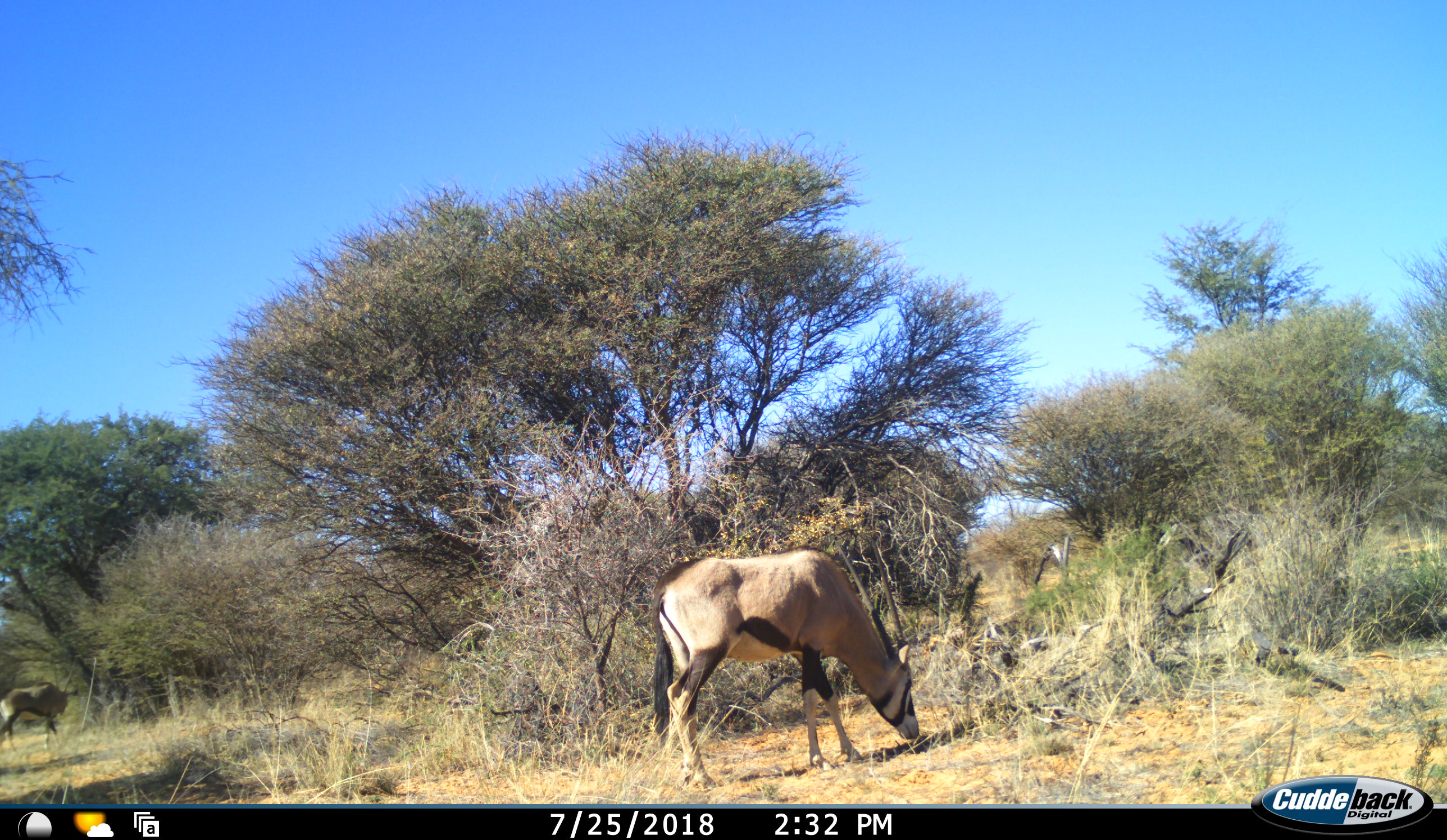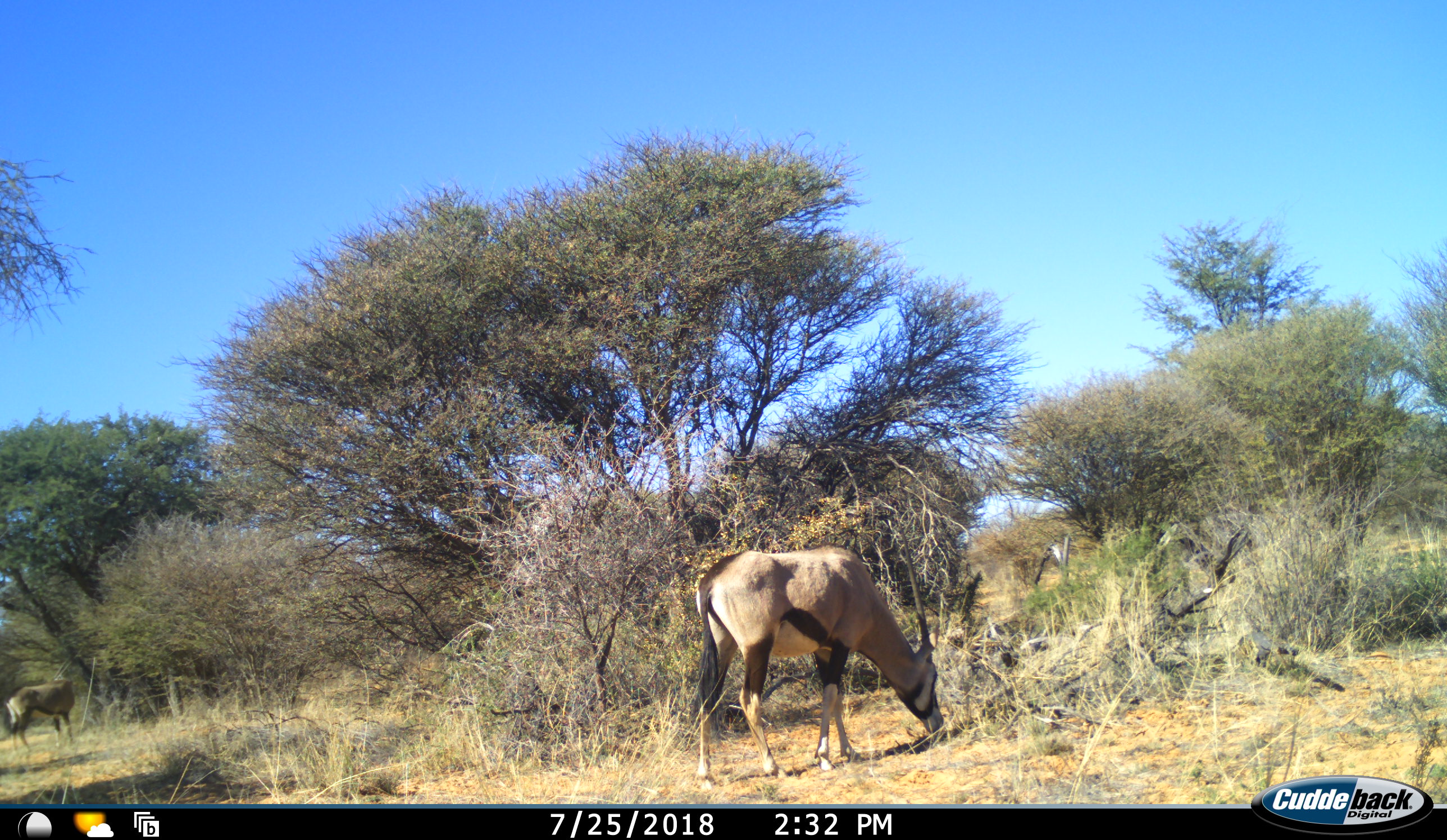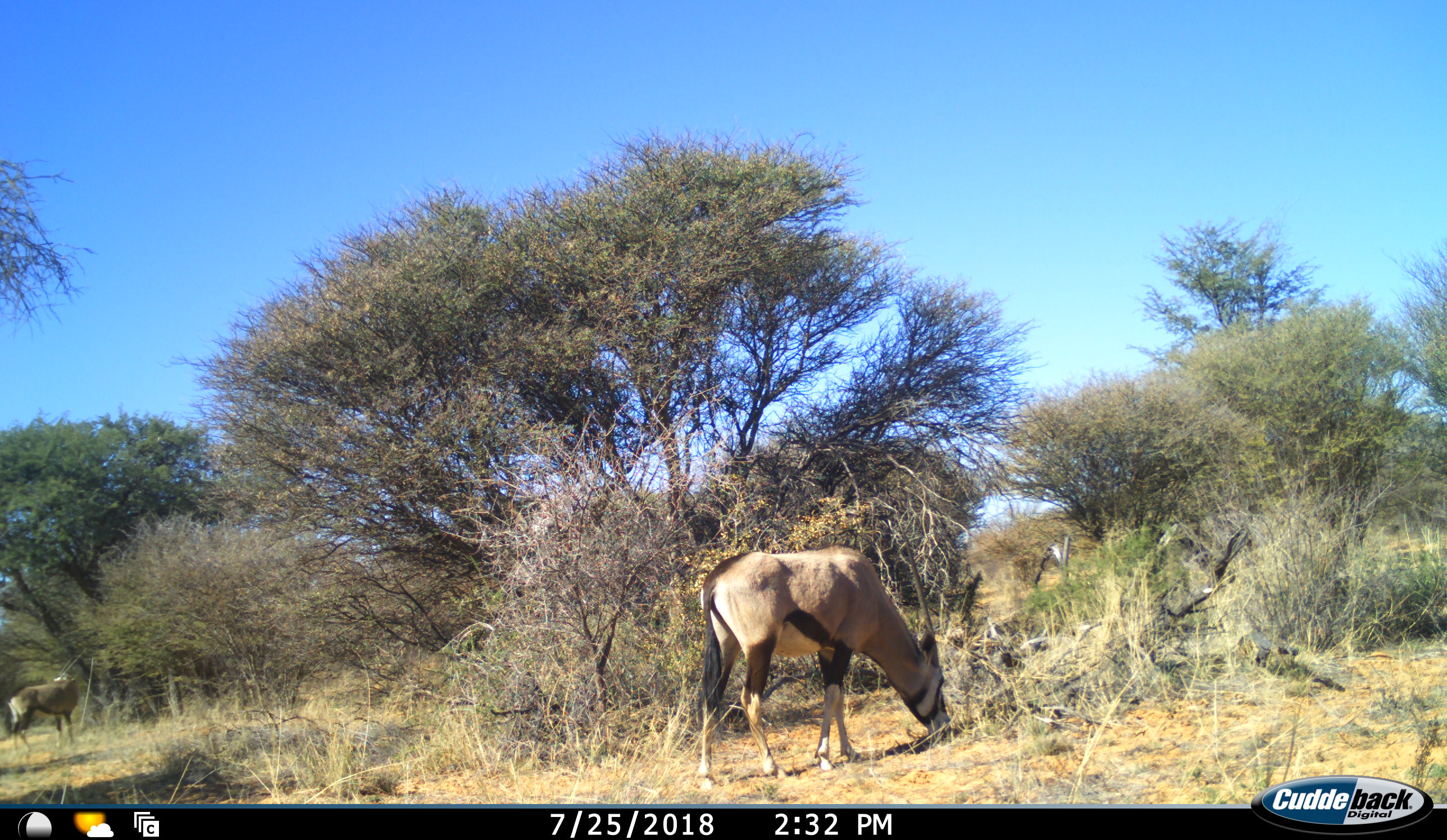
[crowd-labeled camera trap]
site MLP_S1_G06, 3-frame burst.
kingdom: Animalia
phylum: Chordata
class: Mammalia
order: Artiodactyla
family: Bovidae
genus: Oryx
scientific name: Oryx gazella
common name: gemsbok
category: oryx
Oryx (gemsbok) (Oryx gazella), count 2. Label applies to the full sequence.